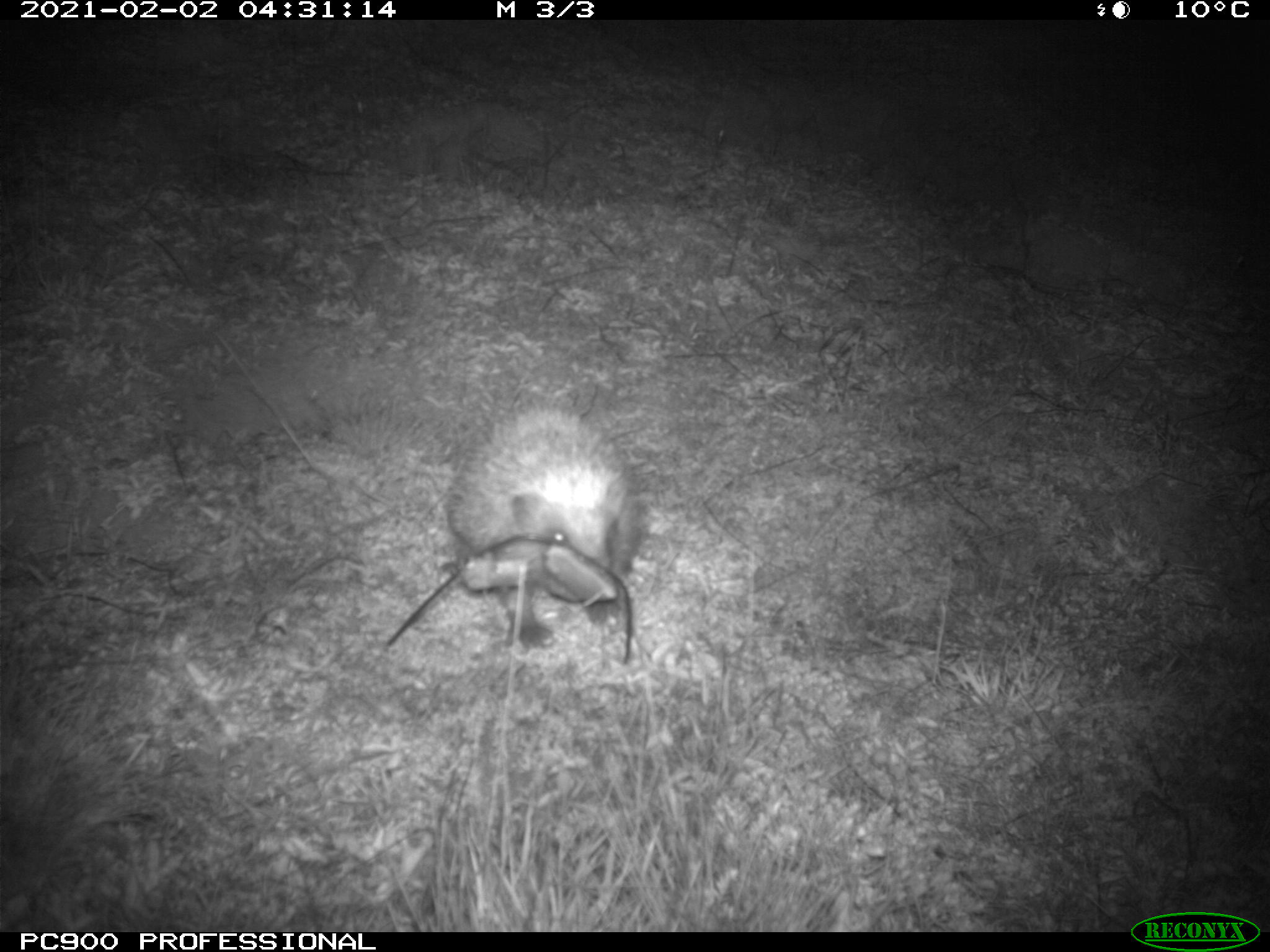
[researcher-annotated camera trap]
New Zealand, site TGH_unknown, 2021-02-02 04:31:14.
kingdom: Animalia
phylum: Chordata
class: Mammalia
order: Eulipotyphla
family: Erinaceidae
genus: Erinaceus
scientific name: Erinaceus europaeus europaeus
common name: european hedgehog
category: hedgehog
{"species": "hedgehog (european hedgehog) (Erinaceus europaeus europaeus)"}